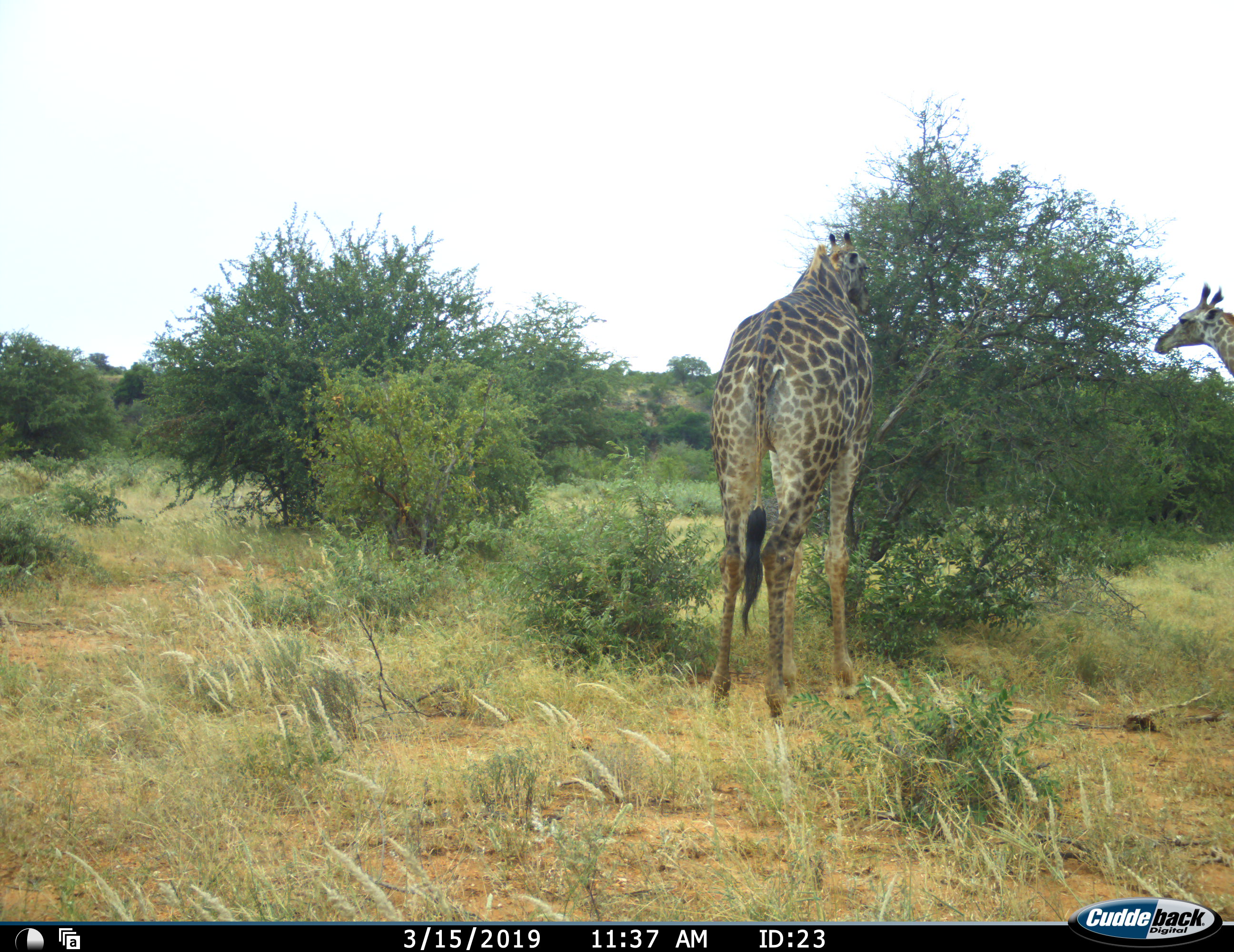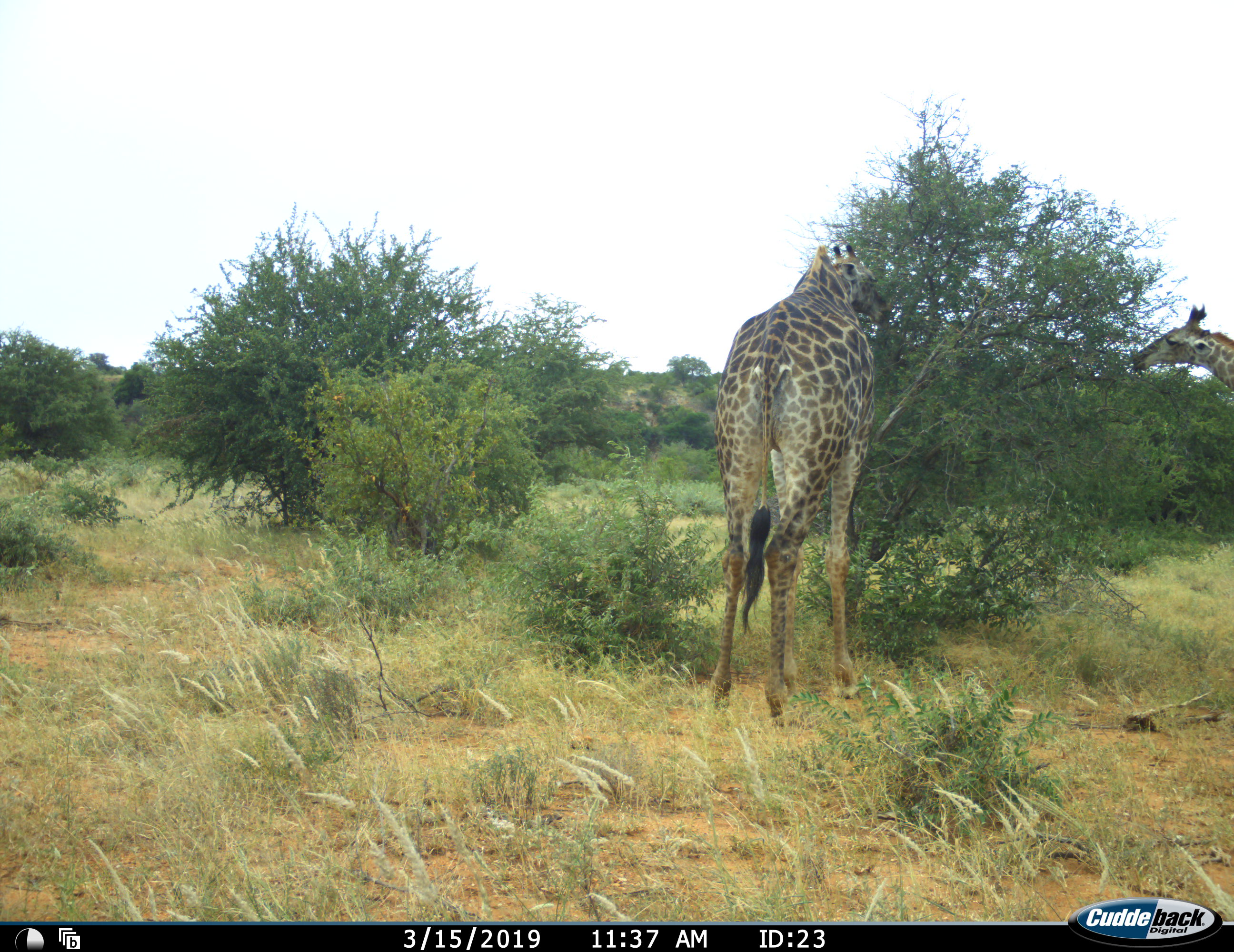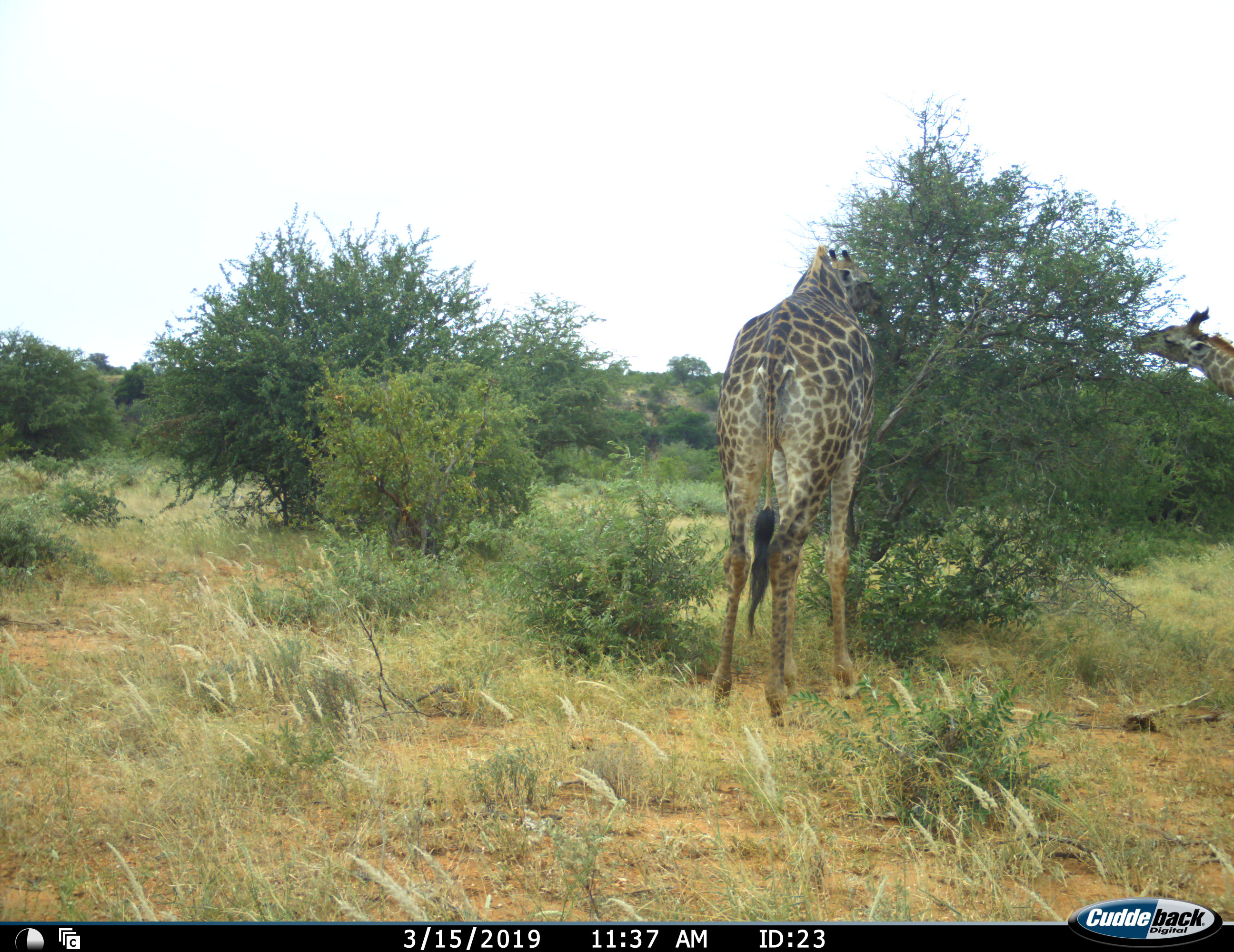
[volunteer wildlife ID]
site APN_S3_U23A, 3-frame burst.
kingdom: Animalia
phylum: Chordata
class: Mammalia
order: Artiodactyla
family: Giraffidae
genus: Giraffa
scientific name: Giraffa camelopardalis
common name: giraffe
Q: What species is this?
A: Giraffe (Giraffa camelopardalis).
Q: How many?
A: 2.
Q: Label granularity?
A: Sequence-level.